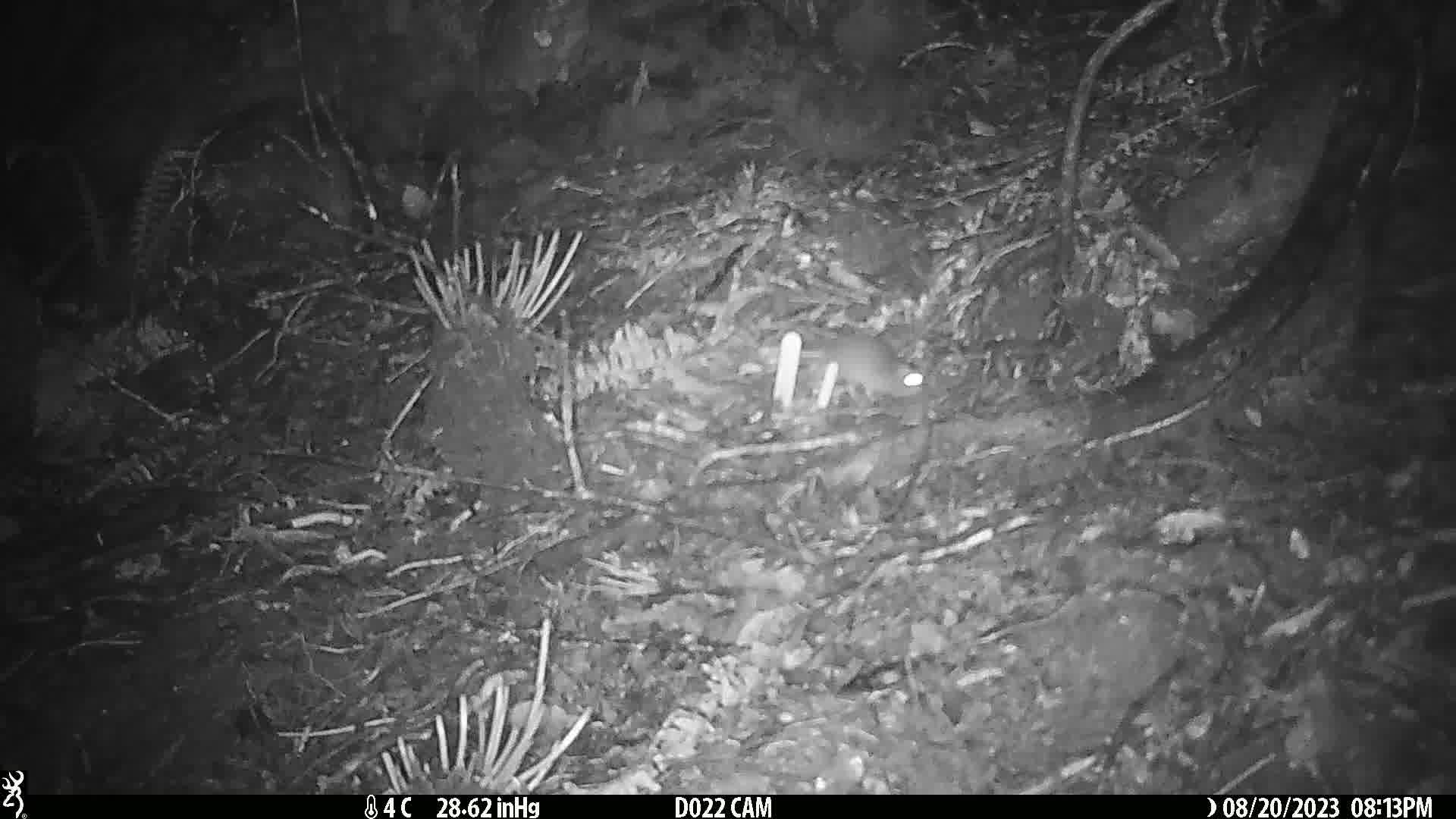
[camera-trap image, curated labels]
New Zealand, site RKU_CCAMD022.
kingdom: Animalia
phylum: Chordata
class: Mammalia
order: Rodentia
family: Muridae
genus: Rattus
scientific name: Rattus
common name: rat